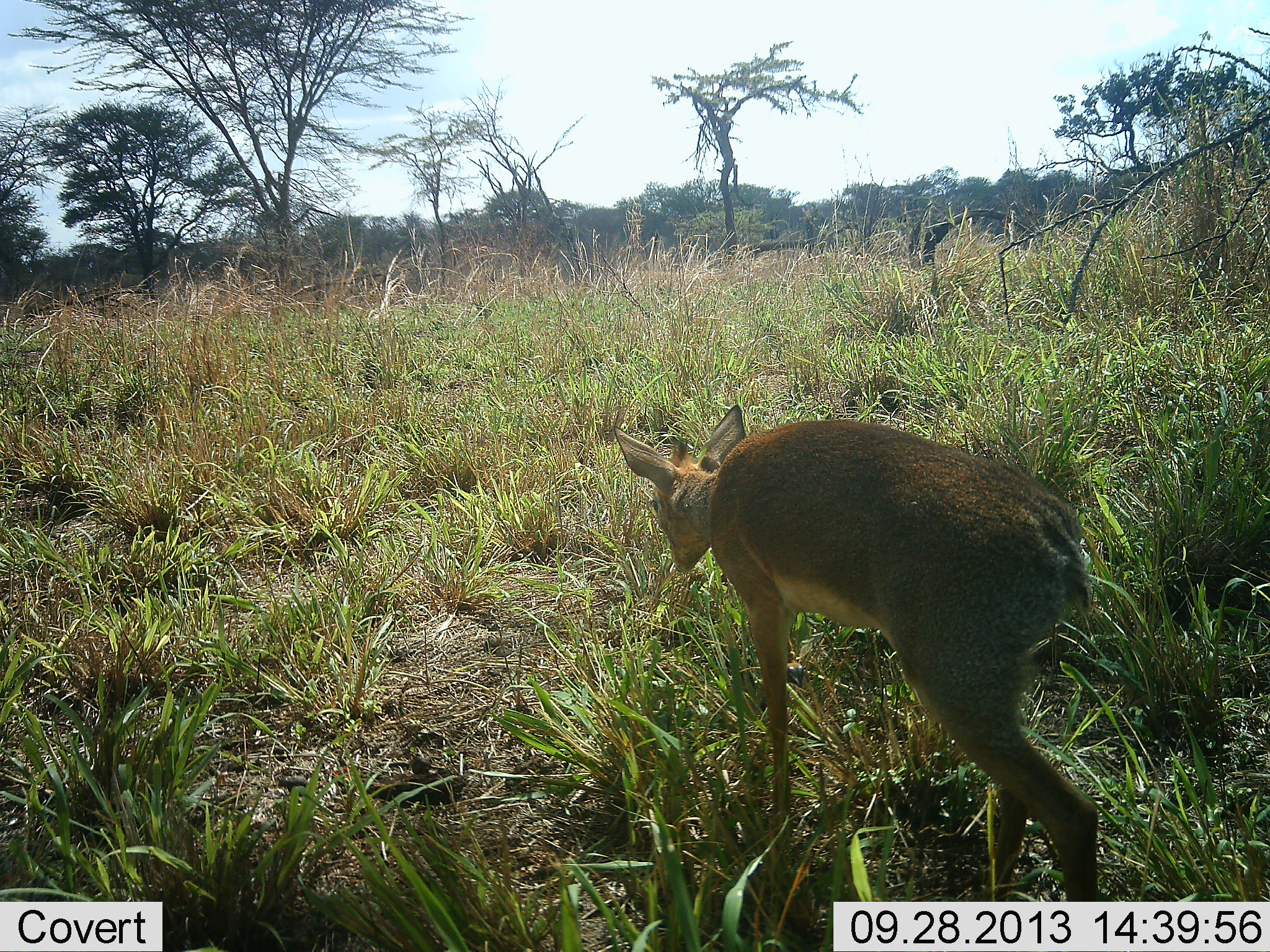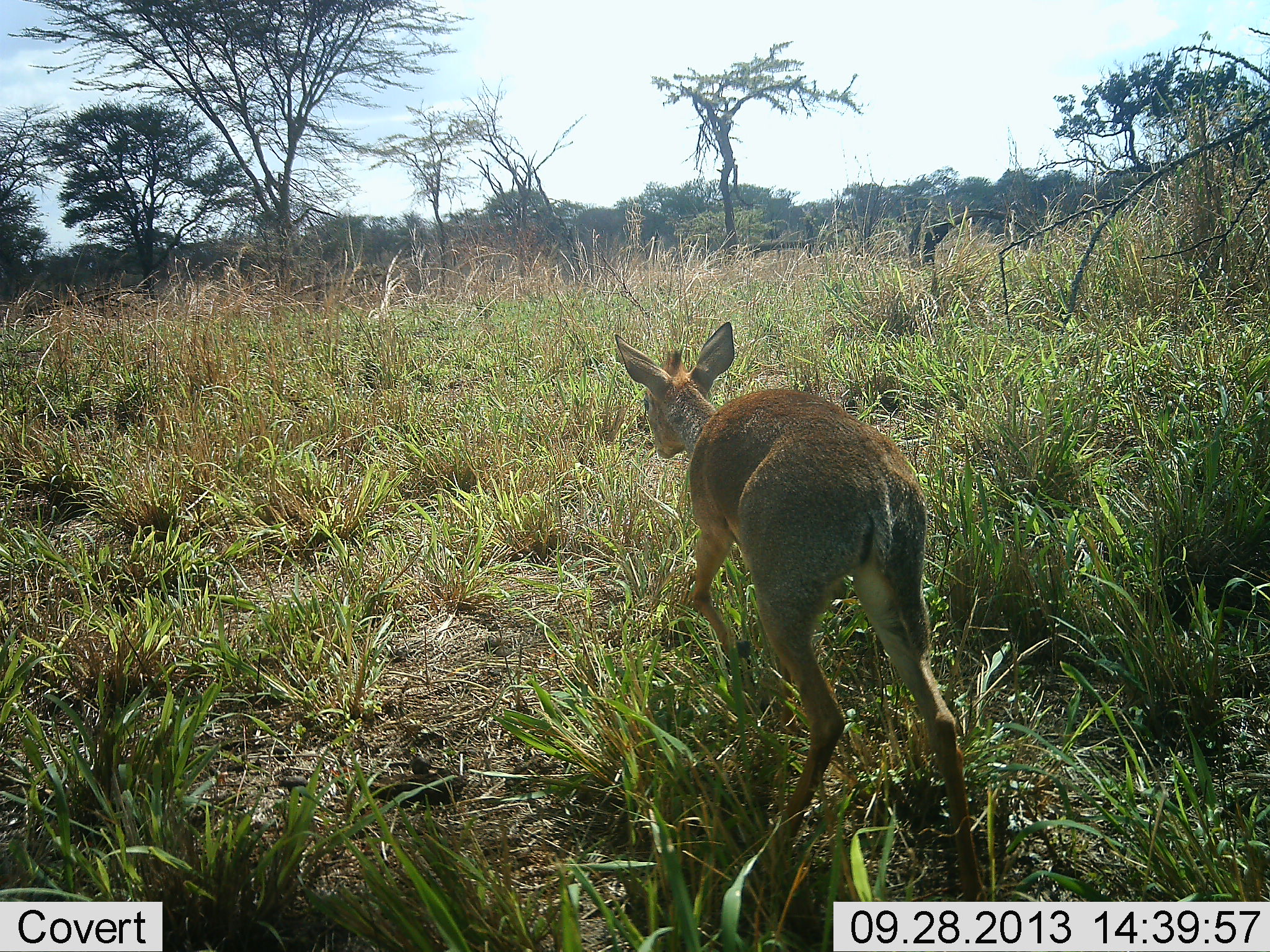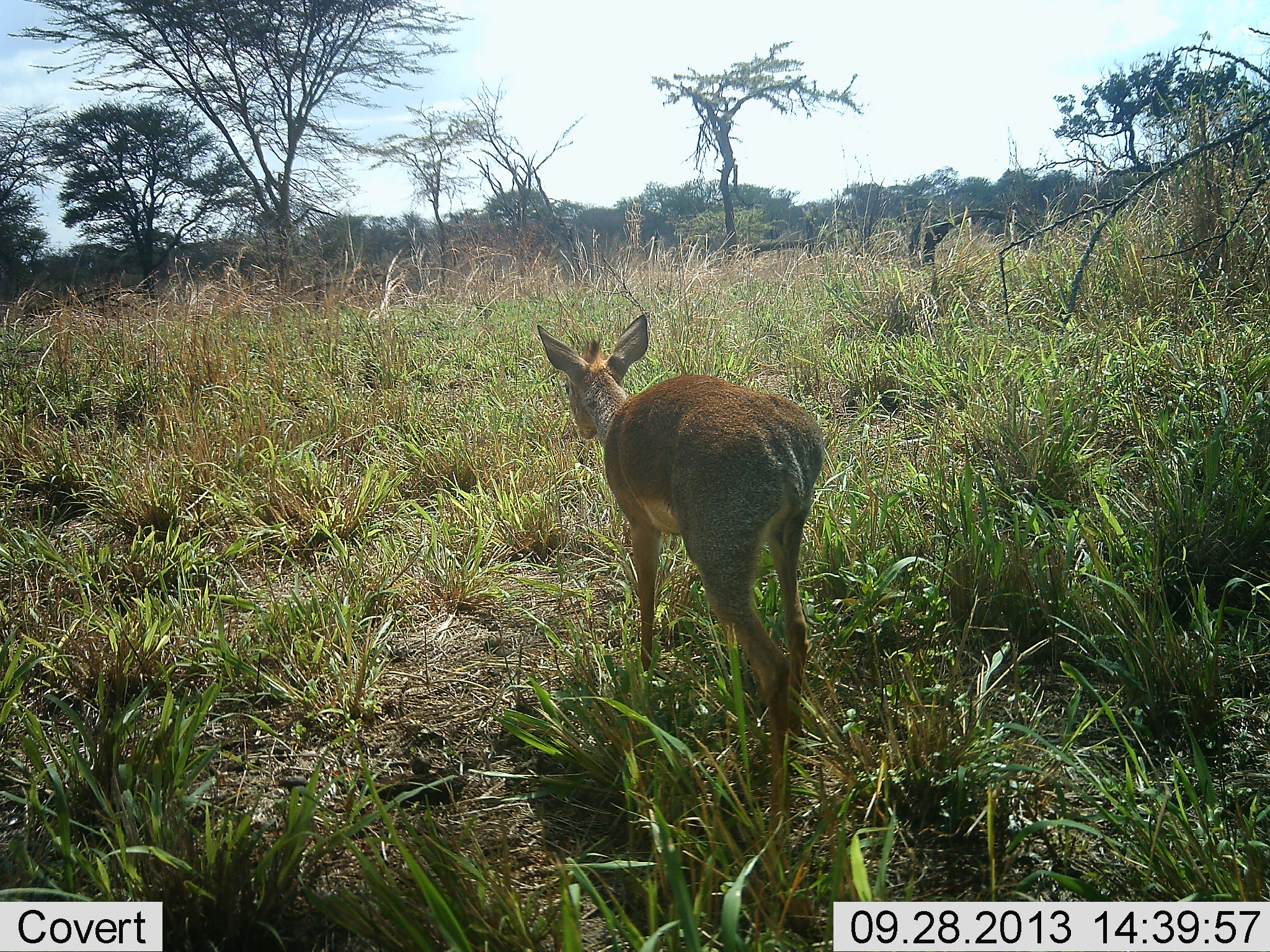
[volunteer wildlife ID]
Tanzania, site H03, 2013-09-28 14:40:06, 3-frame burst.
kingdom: Animalia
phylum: Chordata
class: Mammalia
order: Artiodactyla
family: Bovidae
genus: Madoqua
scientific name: Madoqua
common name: dikdik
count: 1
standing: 0%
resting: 0%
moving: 100%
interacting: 0%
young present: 0%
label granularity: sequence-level